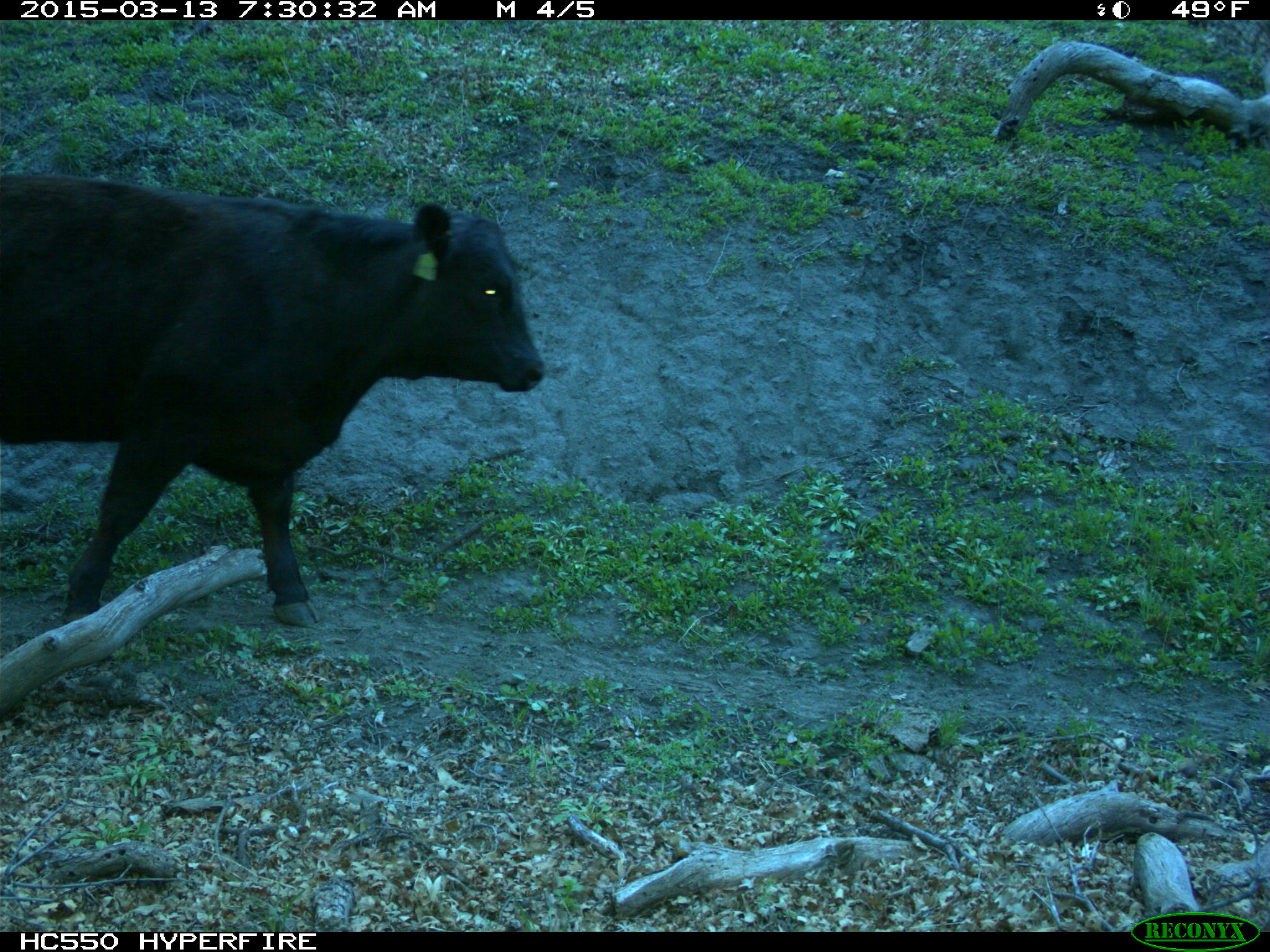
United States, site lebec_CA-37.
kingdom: Animalia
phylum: Chordata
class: Mammalia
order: Artiodactyla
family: Bovidae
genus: Bos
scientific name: Bos taurus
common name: domestic cow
Bos taurus (domestic cow).